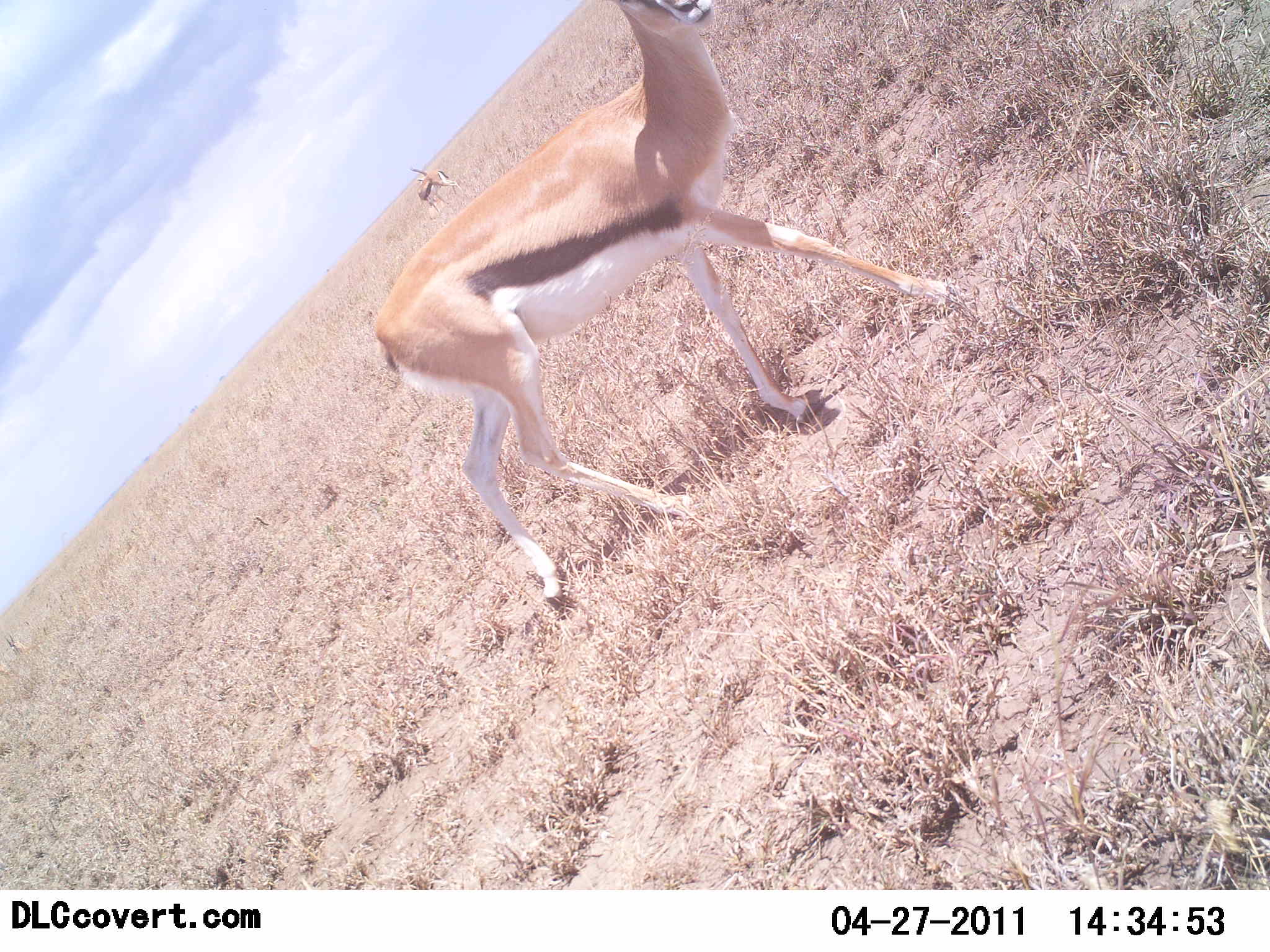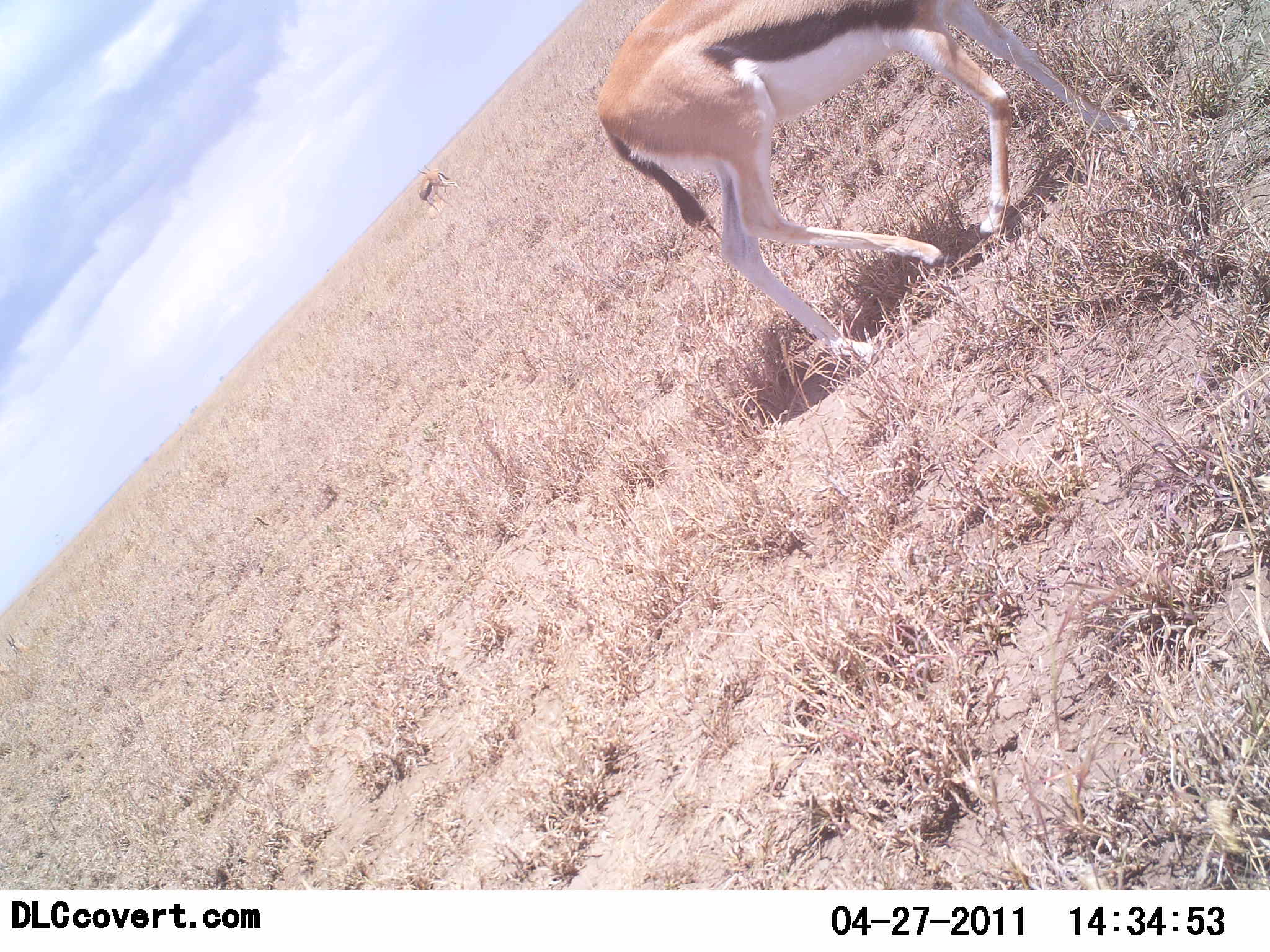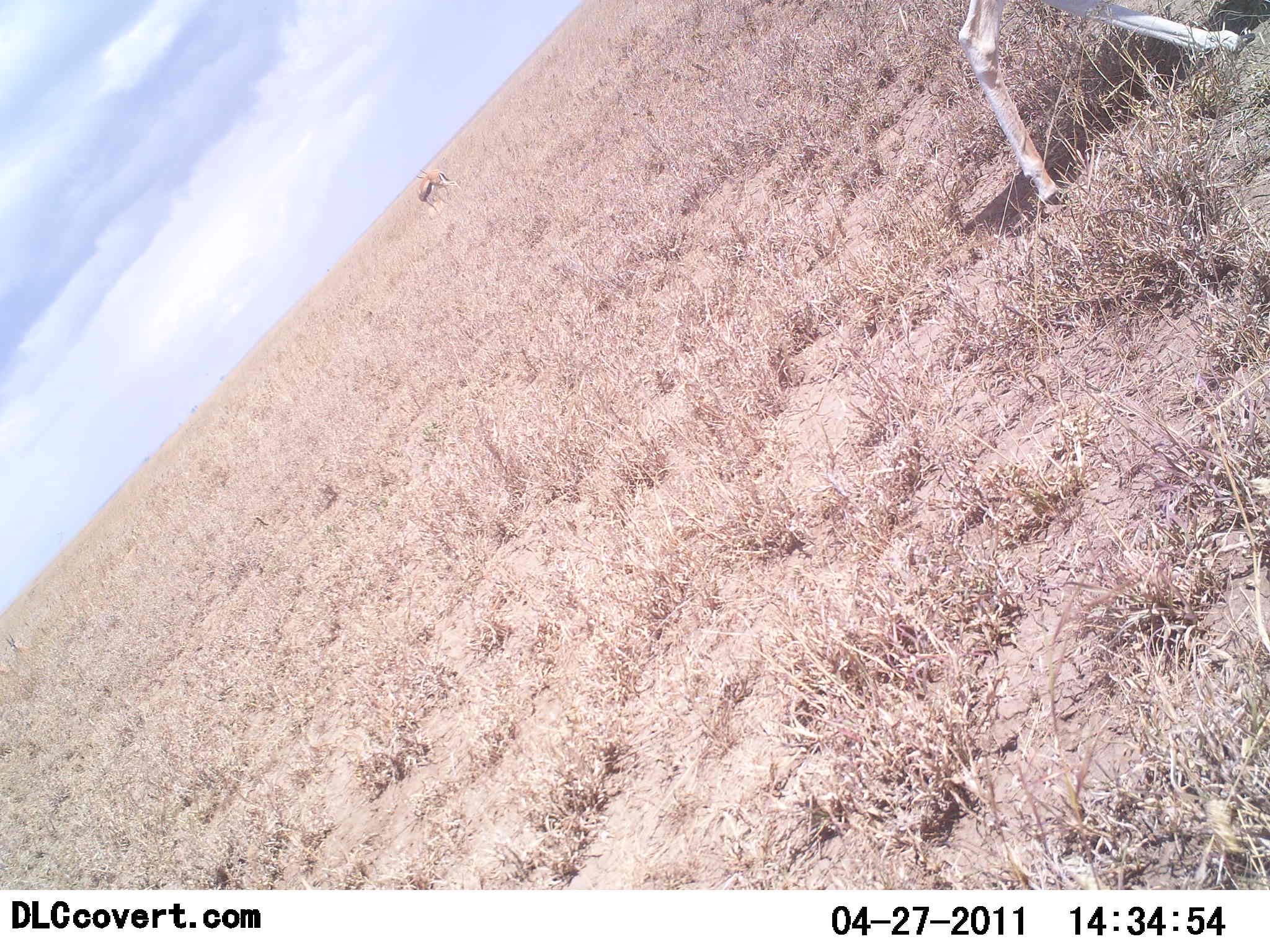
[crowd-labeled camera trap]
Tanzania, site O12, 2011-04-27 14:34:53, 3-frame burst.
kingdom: Animalia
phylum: Chordata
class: Mammalia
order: Artiodactyla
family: Bovidae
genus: Eudorcas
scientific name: Eudorcas thomsonii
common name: thomson's gazelle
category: gazellethomsons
Gazellethomsons (thomson's gazelle) (Eudorcas thomsonii), count 2. Behavior (volunteer vote fractions): standing 18%, resting 0%, moving 100%, interacting 9%. Young present (vote fraction): 0%. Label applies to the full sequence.